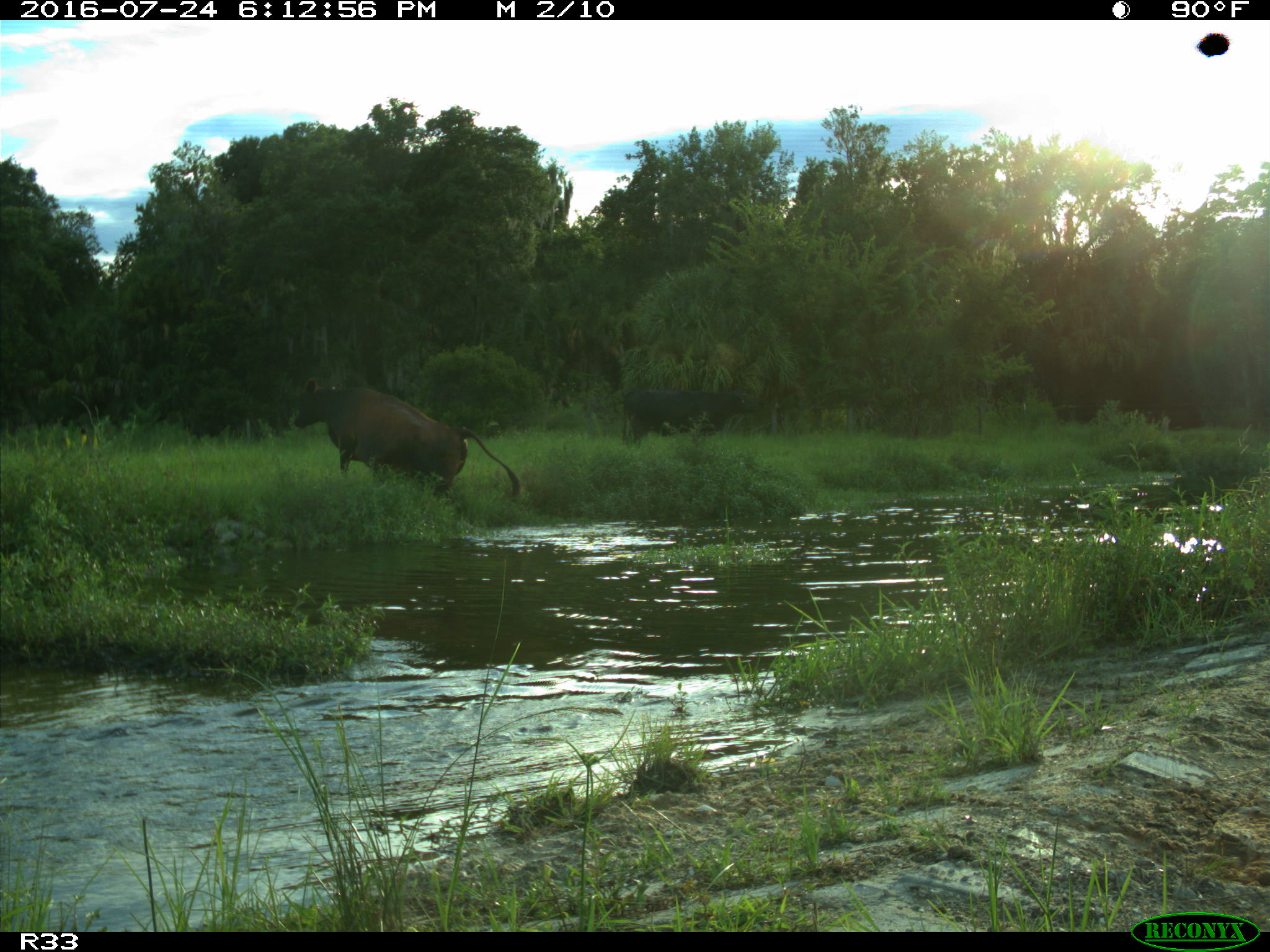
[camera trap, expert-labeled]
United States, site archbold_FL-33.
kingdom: Animalia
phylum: Chordata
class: Mammalia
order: Artiodactyla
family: Bovidae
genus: Bos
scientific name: Bos taurus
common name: domestic cow